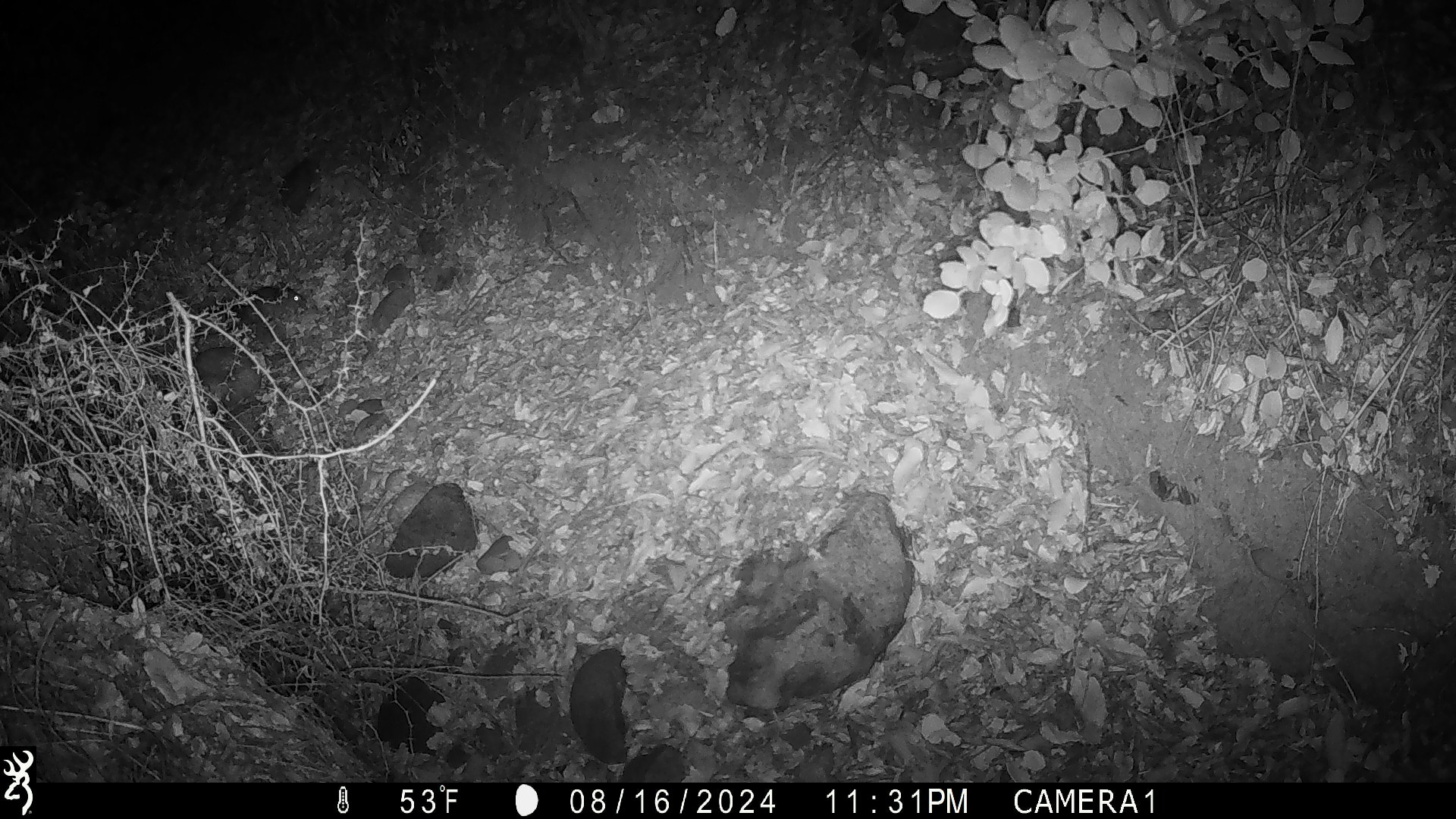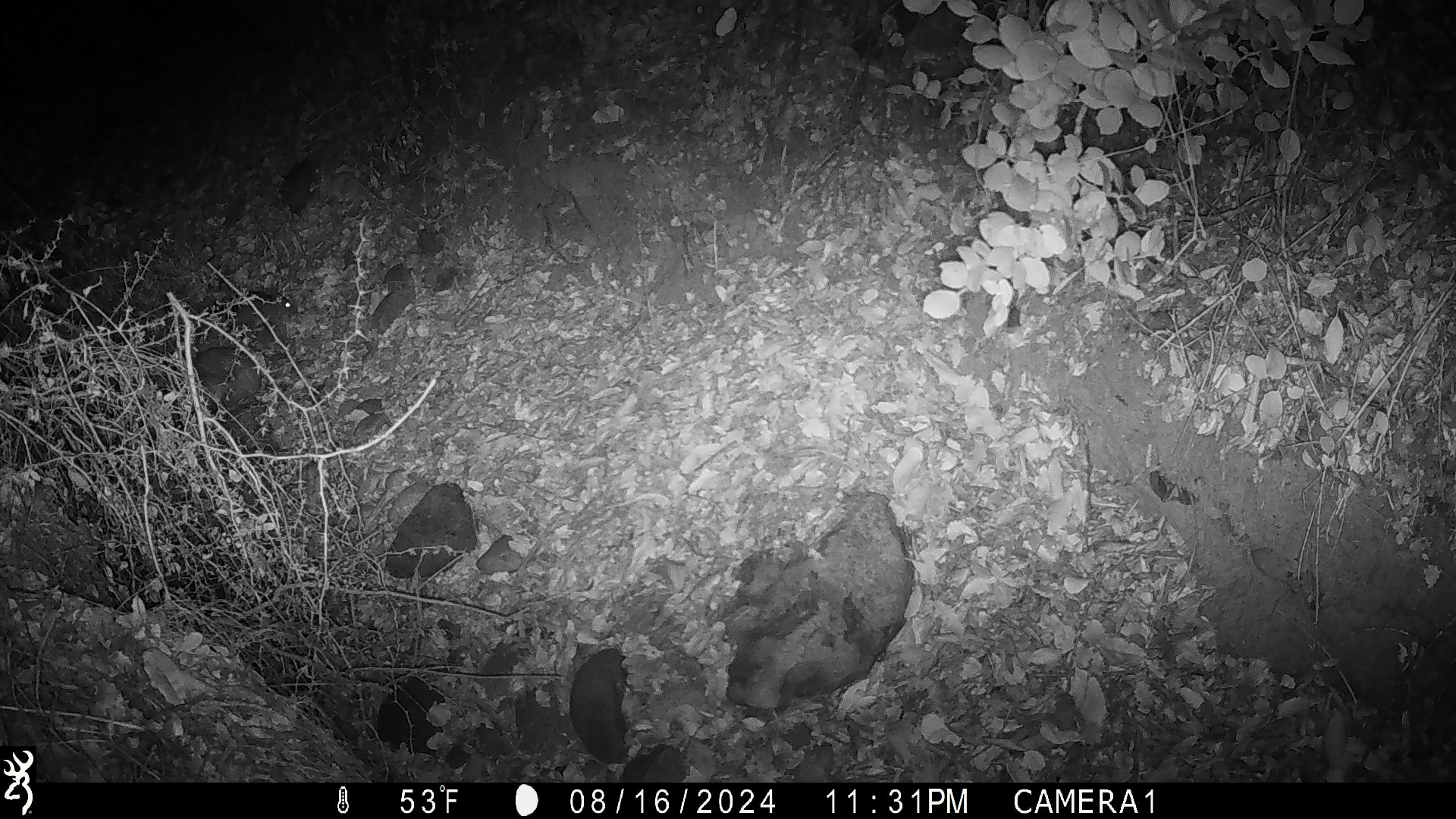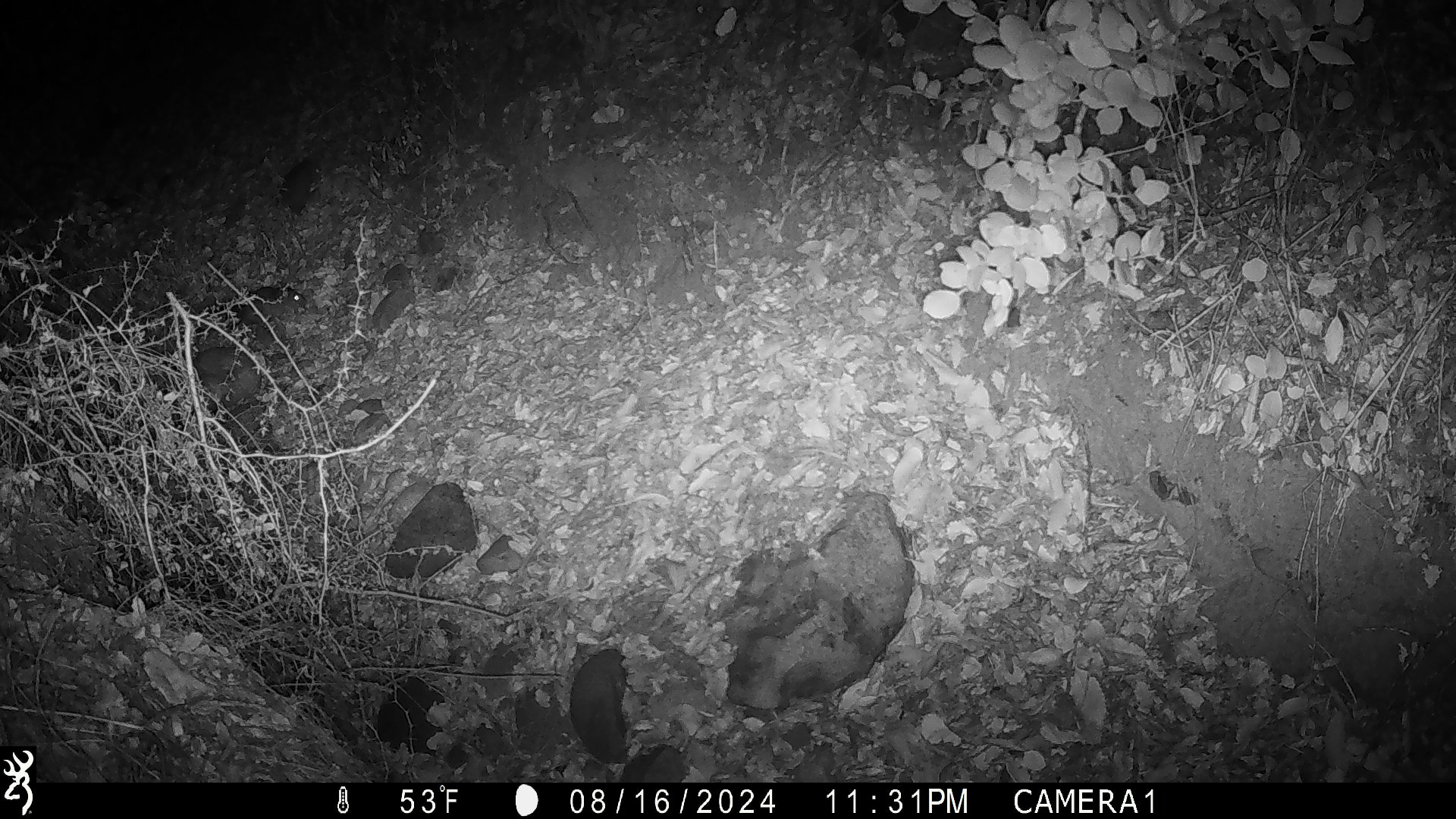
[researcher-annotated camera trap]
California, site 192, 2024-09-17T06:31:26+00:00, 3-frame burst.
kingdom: Animalia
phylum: Chordata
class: Mammalia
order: Rodentia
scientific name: Rodentia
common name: mouse or rat